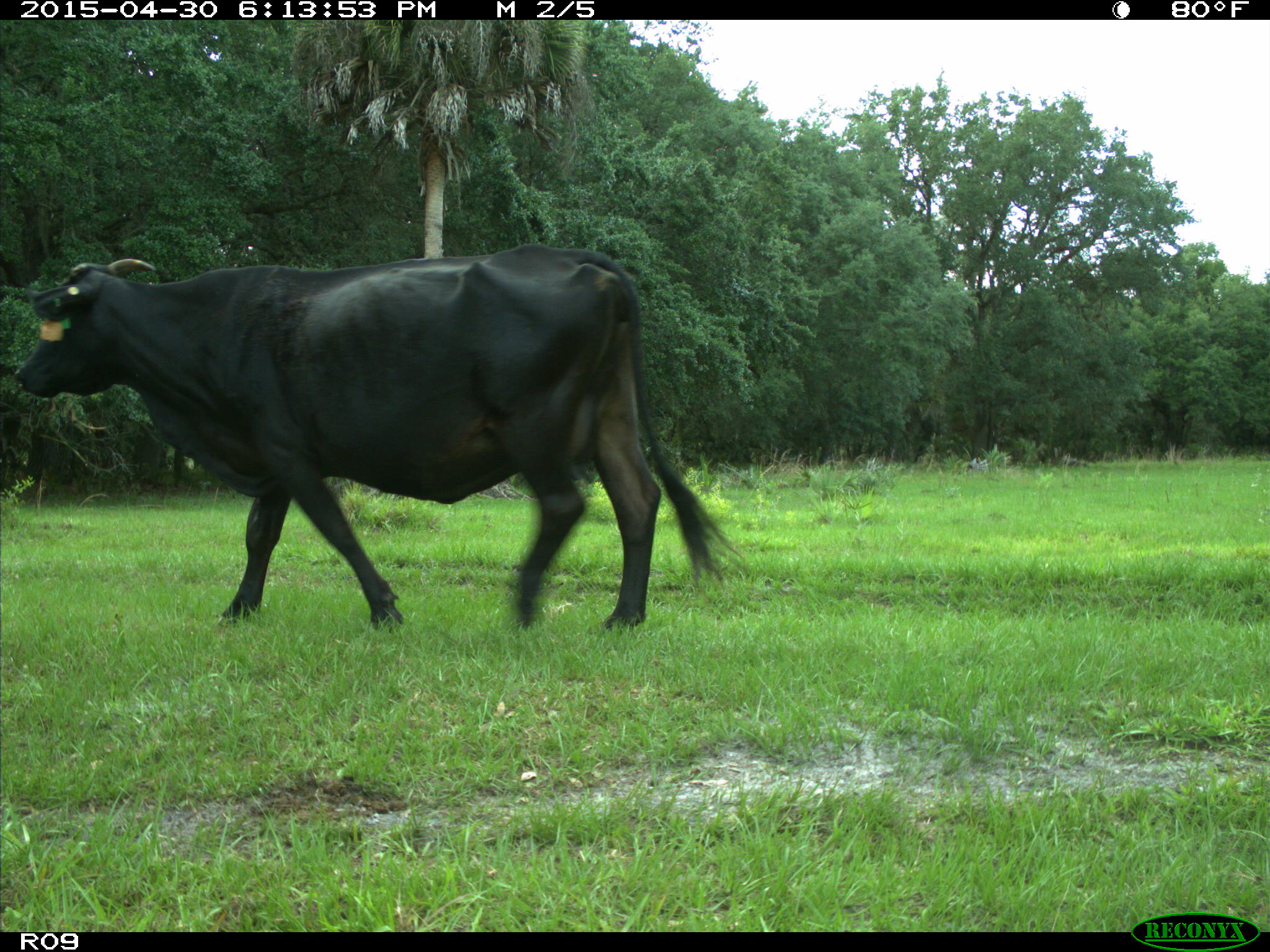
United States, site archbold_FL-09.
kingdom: Animalia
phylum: Chordata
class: Mammalia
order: Artiodactyla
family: Bovidae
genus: Bos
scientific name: Bos taurus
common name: domestic cow